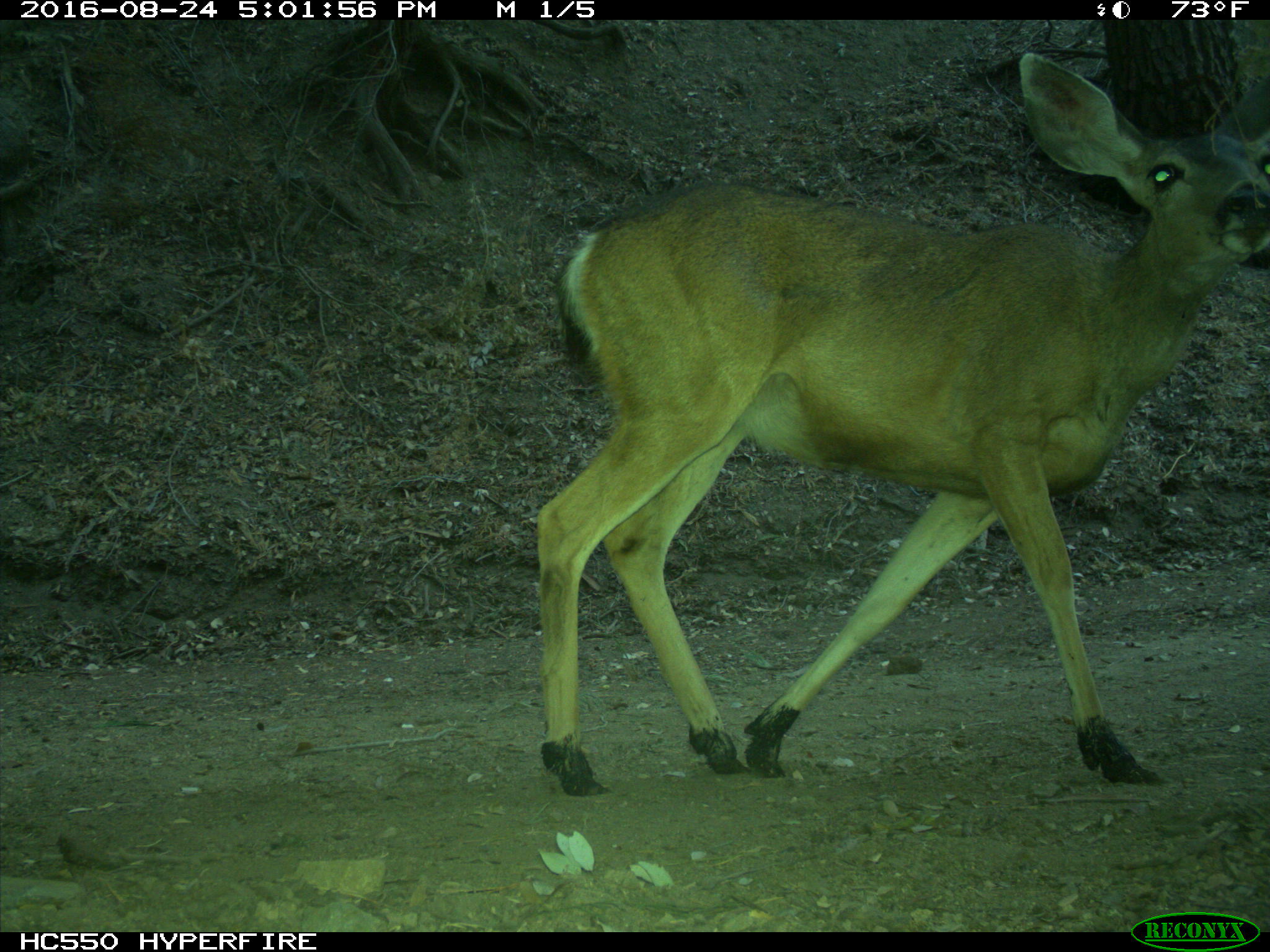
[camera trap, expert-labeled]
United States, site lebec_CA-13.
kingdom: Animalia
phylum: Chordata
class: Mammalia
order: Artiodactyla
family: Cervidae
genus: Odocoileus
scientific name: Odocoileus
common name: deer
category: unidentified deer